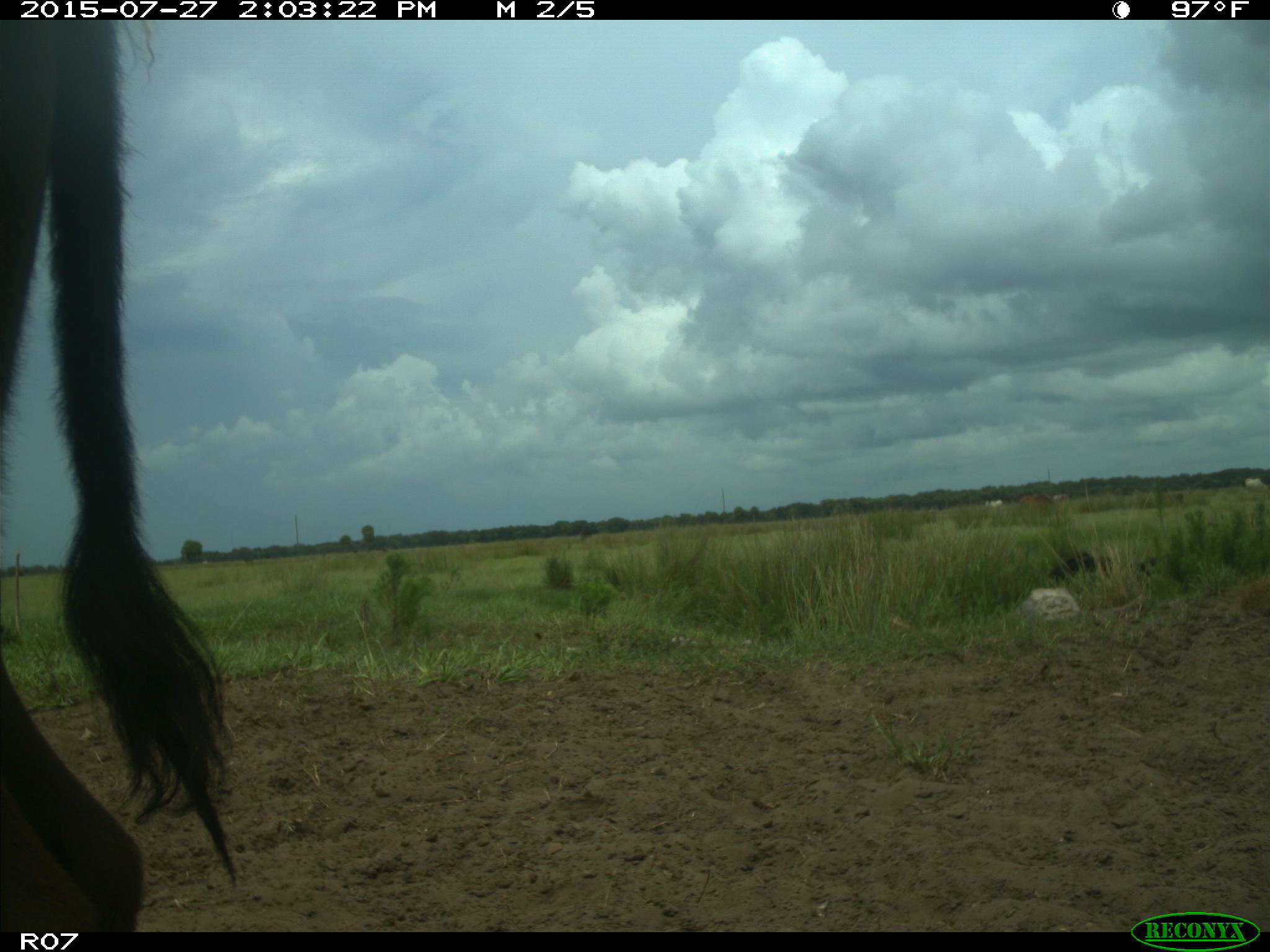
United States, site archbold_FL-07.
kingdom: Animalia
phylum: Chordata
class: Mammalia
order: Artiodactyla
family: Bovidae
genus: Bos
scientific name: Bos taurus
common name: domestic cow